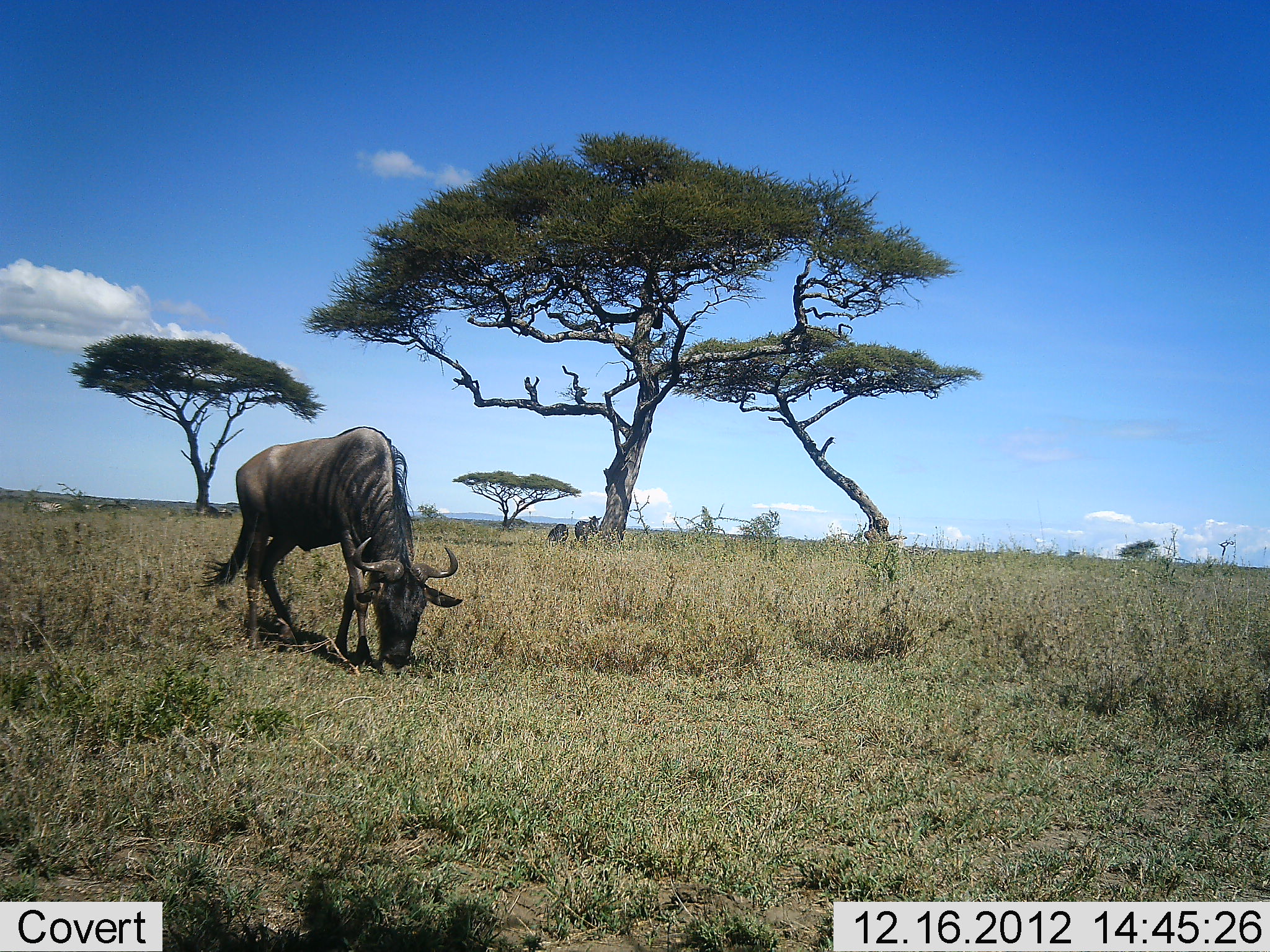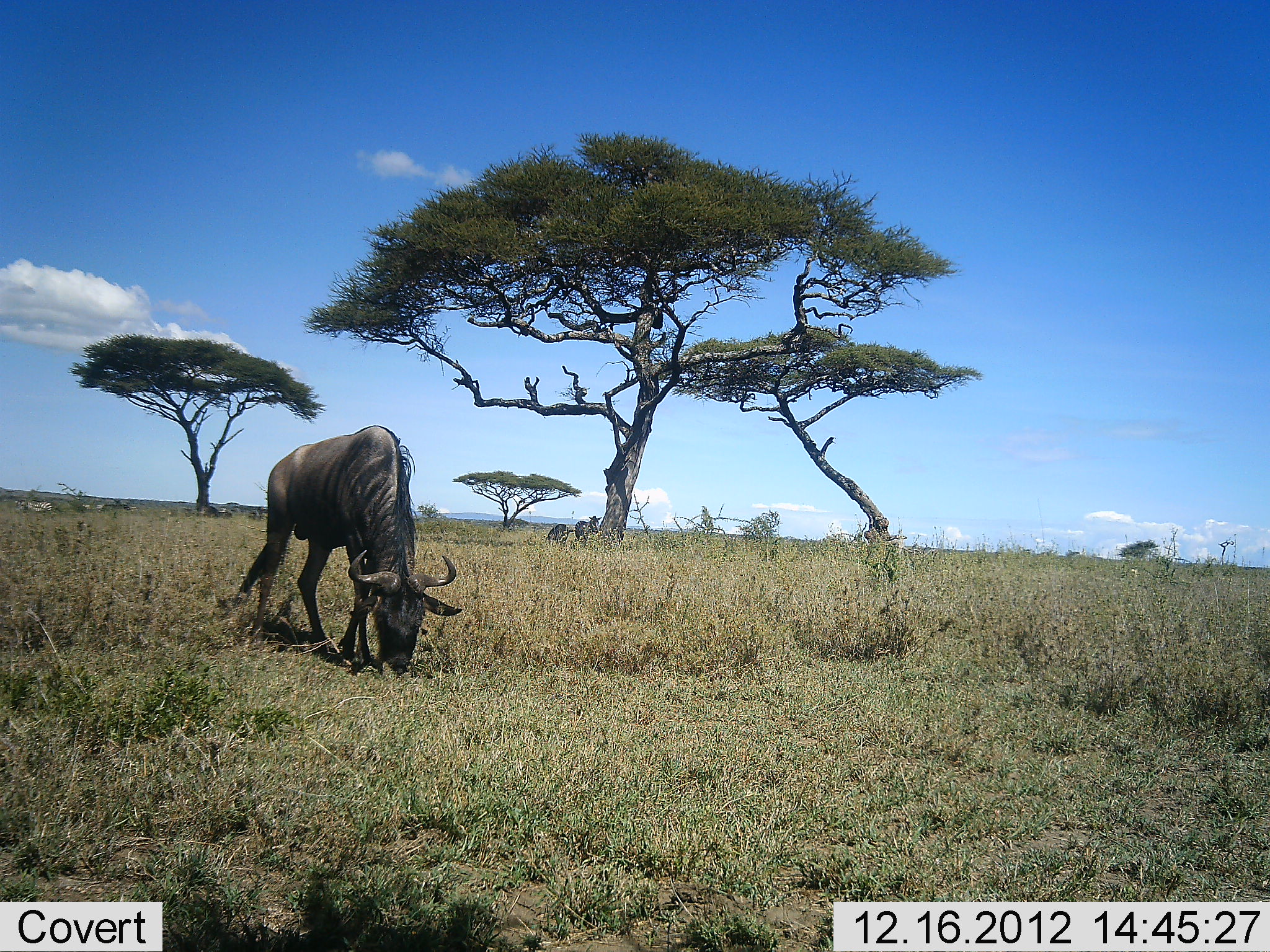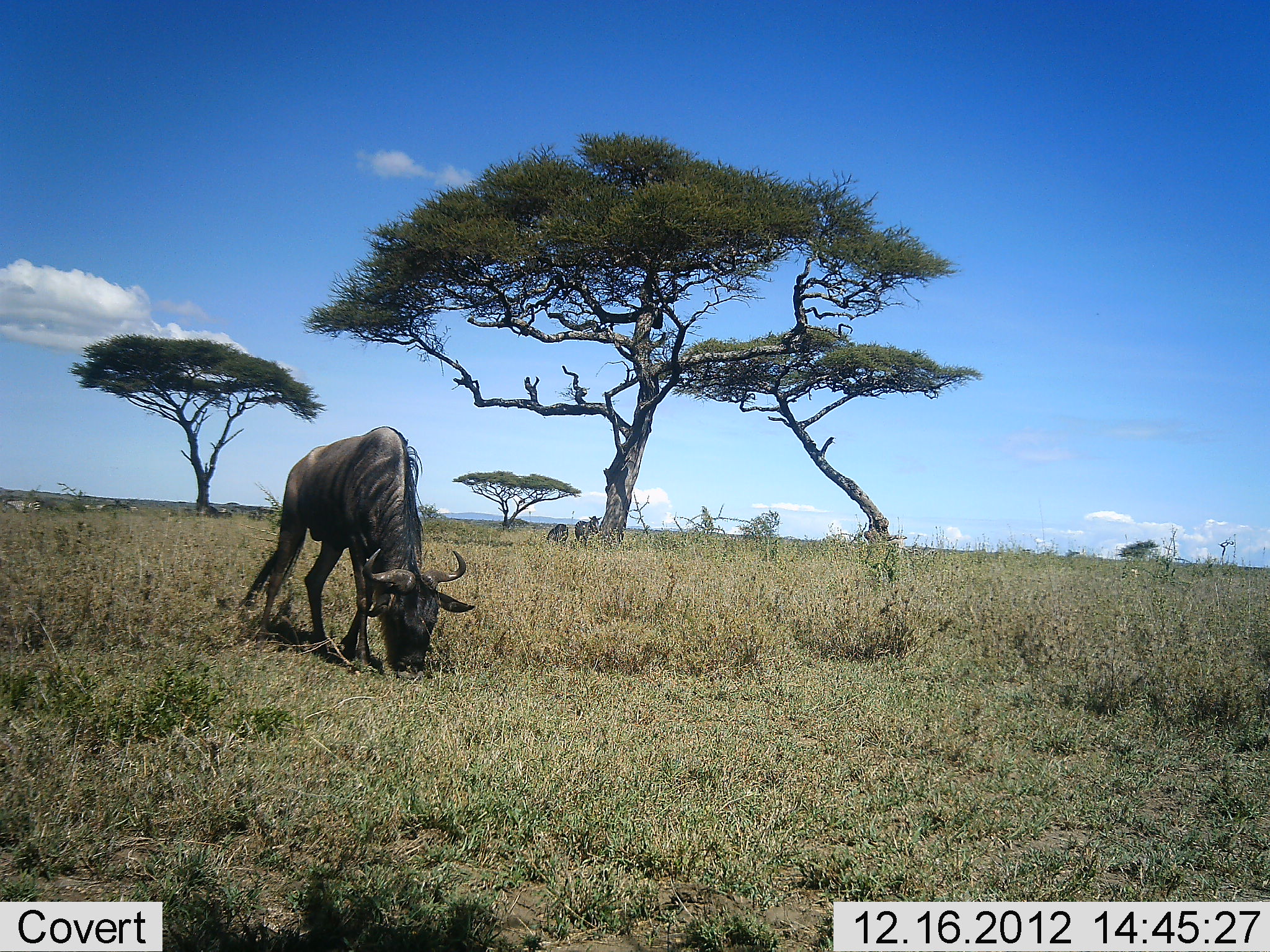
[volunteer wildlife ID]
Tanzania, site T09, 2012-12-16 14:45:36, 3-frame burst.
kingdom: Animalia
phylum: Chordata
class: Mammalia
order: Artiodactyla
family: Bovidae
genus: Connochaetes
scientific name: Connochaetes taurinus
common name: blue wildebeest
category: wildebeest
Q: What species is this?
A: Wildebeest (blue wildebeest) (Connochaetes taurinus).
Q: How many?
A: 1.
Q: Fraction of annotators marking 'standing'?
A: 33%.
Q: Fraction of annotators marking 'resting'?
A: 0%.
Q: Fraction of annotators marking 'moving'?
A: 6%.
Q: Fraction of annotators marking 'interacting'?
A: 0%.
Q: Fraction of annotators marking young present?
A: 0%.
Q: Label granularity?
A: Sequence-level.